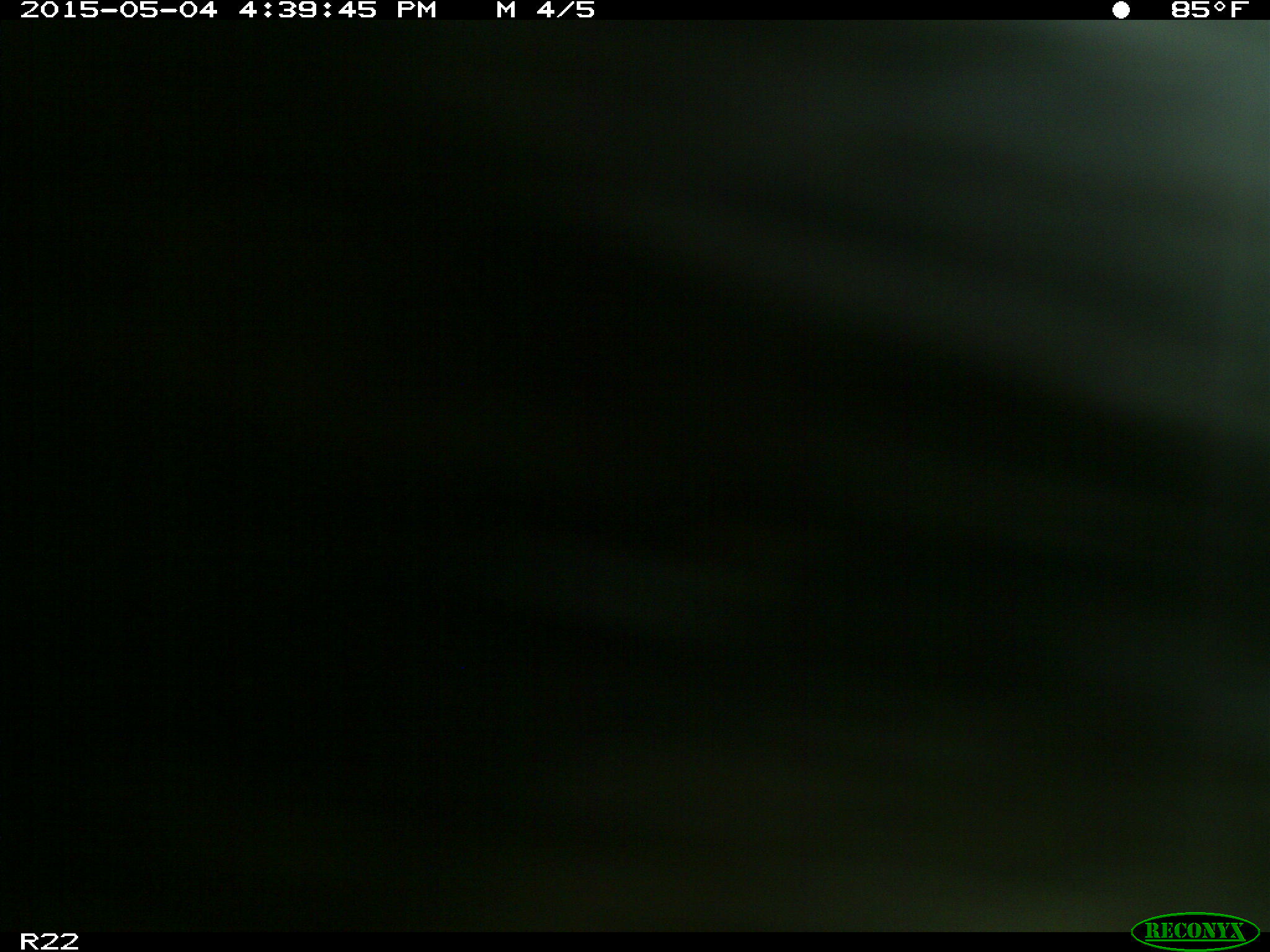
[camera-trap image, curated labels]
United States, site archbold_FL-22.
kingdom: Animalia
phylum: Chordata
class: Mammalia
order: Artiodactyla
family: Bovidae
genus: Bos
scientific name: Bos taurus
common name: domestic cow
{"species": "Bos taurus (domestic cow)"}